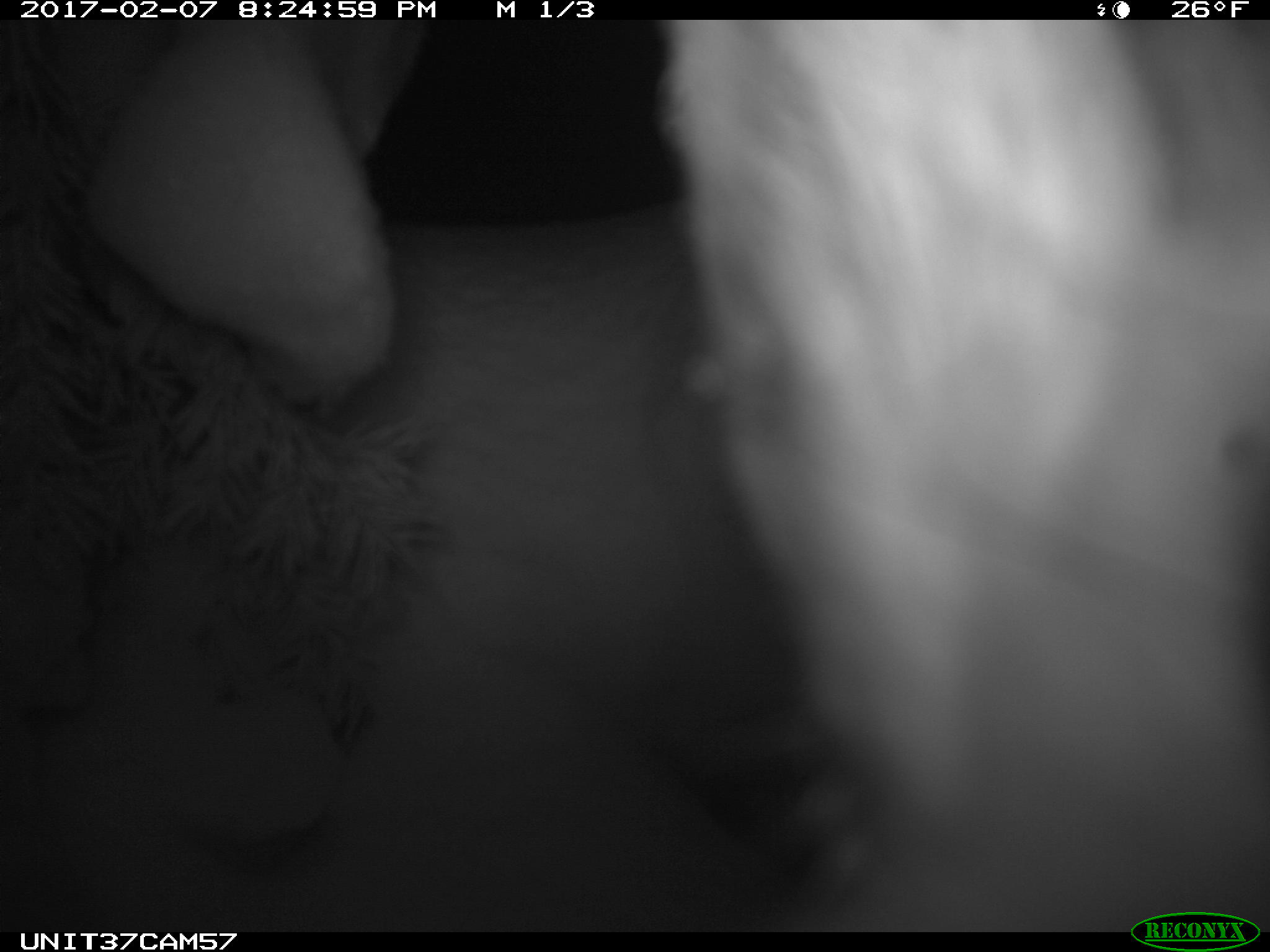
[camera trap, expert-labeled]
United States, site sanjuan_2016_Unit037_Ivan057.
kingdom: Animalia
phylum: Chordata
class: Mammalia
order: Lagomorpha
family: Leporidae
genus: Lepus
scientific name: Lepus americanus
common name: snowshoe hare